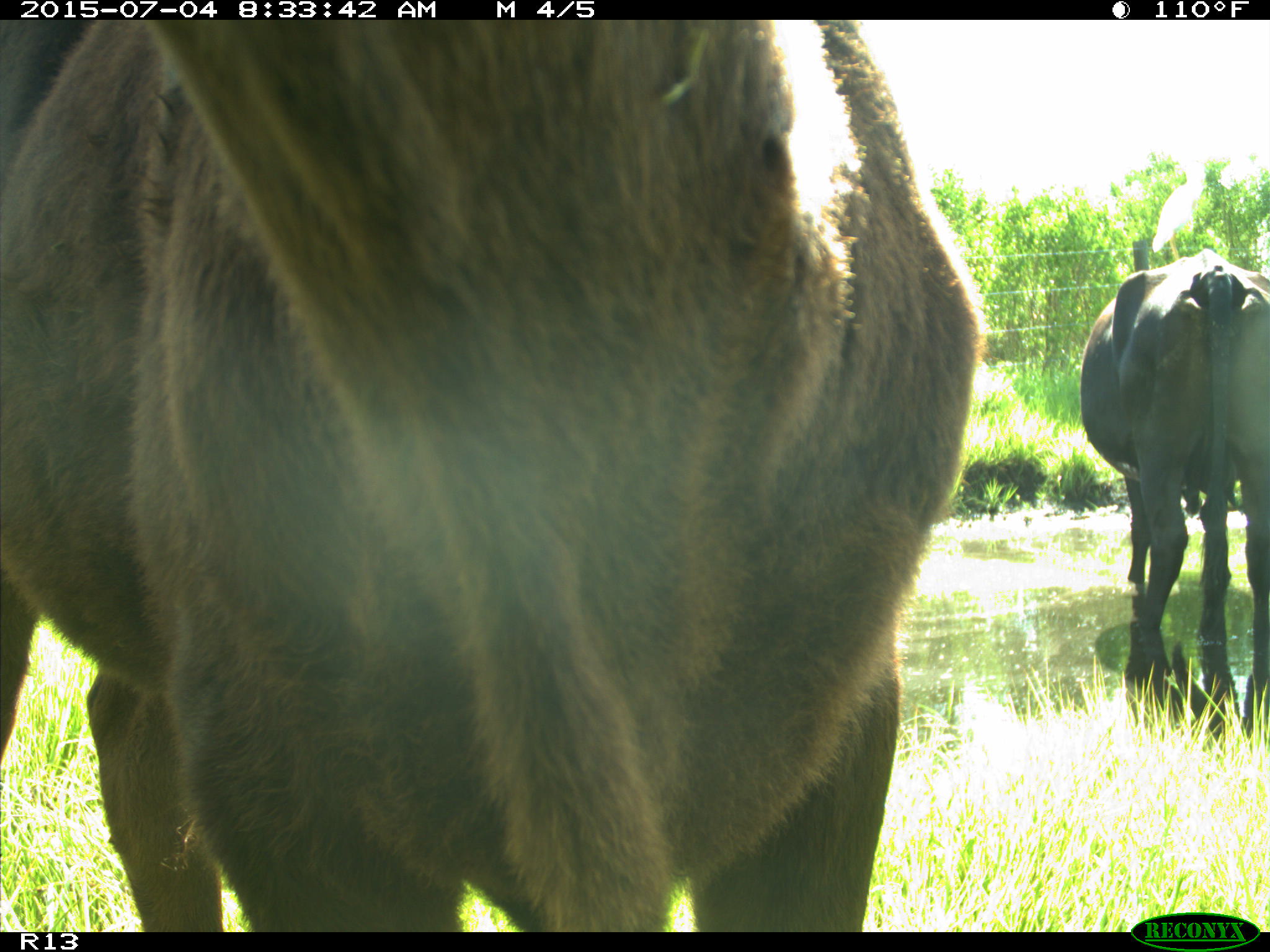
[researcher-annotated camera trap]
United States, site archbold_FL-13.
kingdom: Animalia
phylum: Chordata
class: Mammalia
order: Artiodactyla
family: Bovidae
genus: Bos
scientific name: Bos taurus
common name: domestic cow